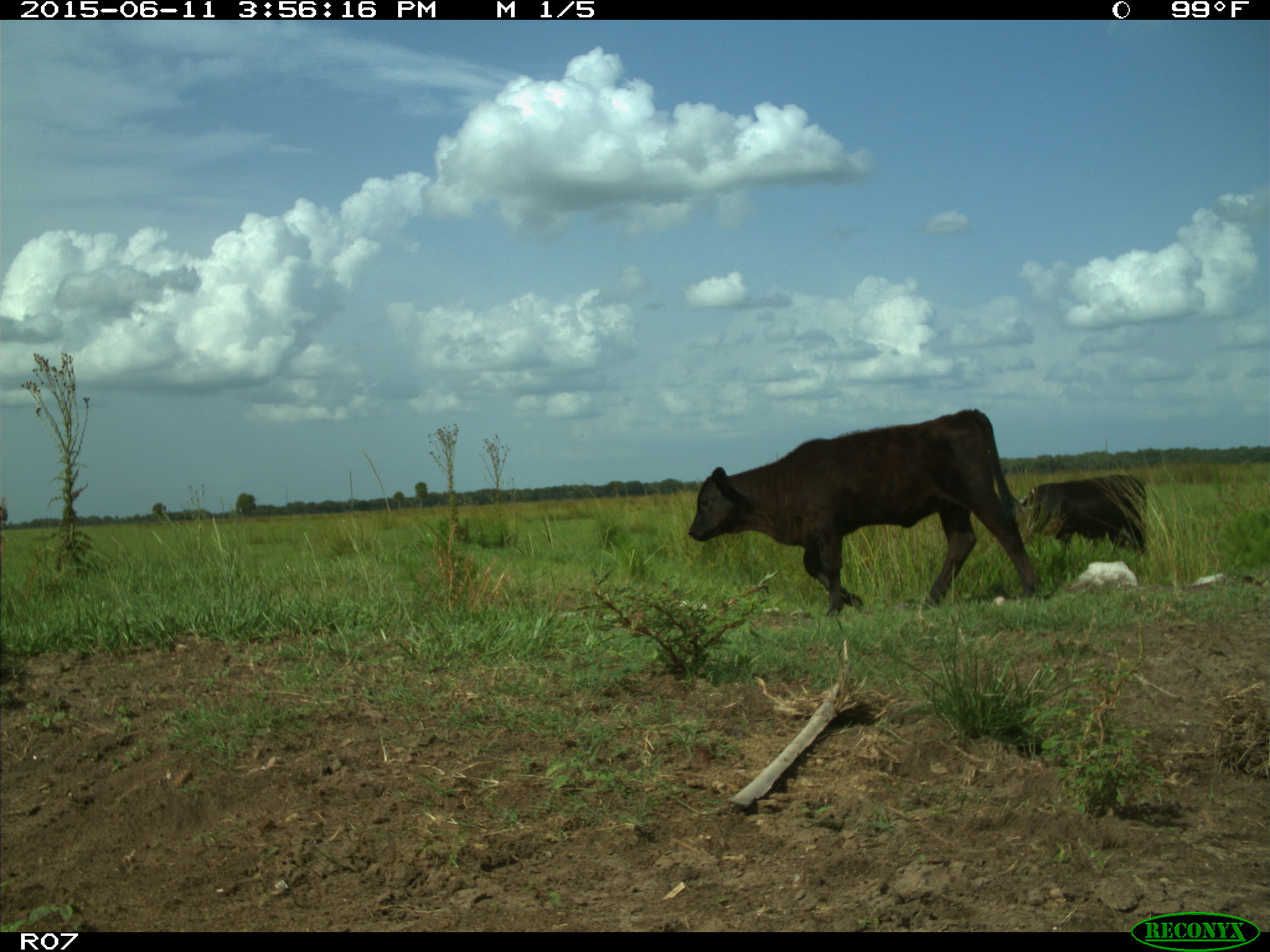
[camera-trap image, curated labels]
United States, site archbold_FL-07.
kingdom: Animalia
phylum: Chordata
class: Mammalia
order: Artiodactyla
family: Bovidae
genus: Bos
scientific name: Bos taurus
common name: domestic cow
Bos taurus (domestic cow).